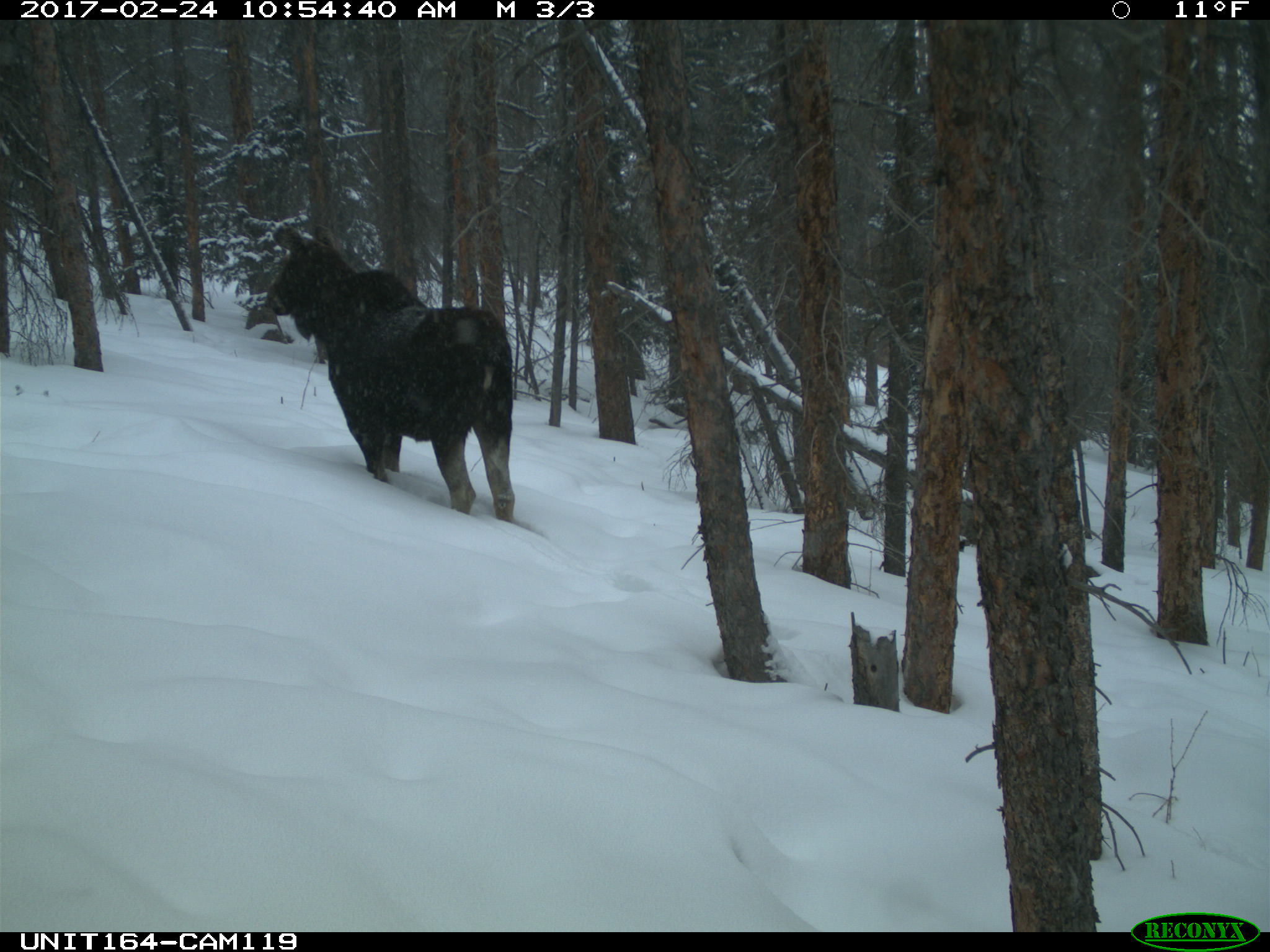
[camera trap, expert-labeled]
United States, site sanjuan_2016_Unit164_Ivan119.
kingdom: Animalia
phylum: Chordata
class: Mammalia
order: Artiodactyla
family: Cervidae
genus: Alces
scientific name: Alces alces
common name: moose